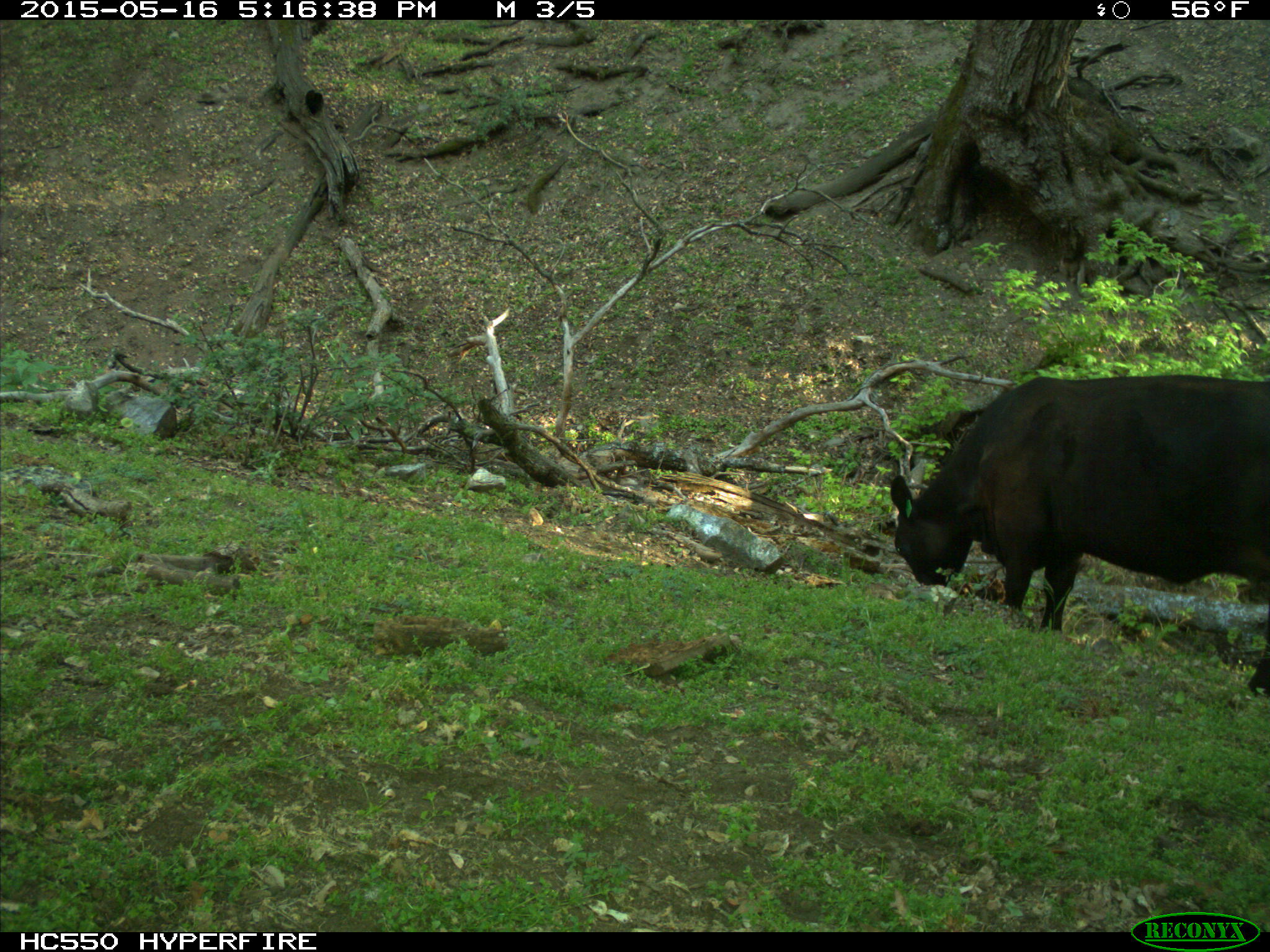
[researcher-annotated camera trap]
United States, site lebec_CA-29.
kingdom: Animalia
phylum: Chordata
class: Mammalia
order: Artiodactyla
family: Bovidae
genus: Bos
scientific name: Bos taurus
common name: domestic cow